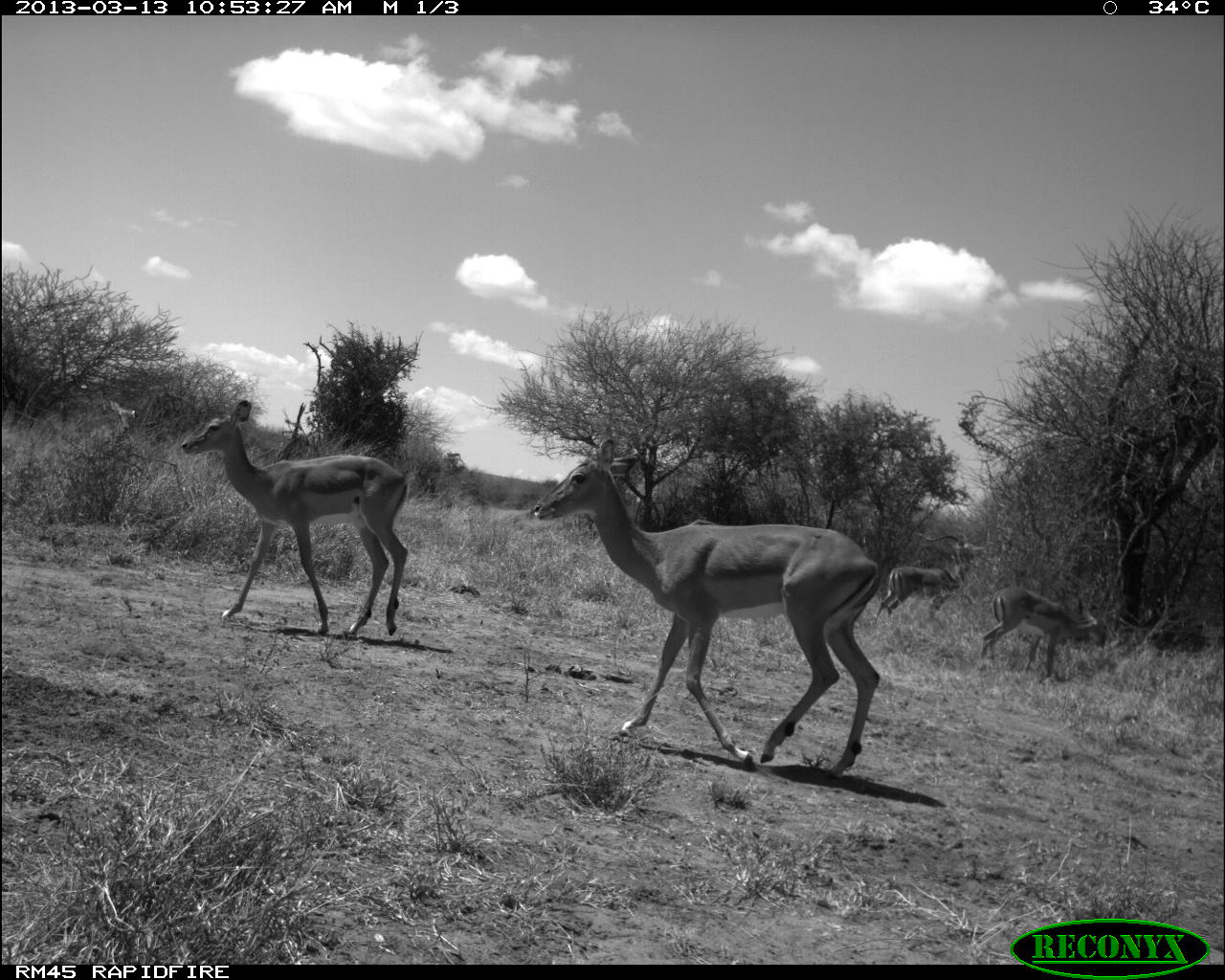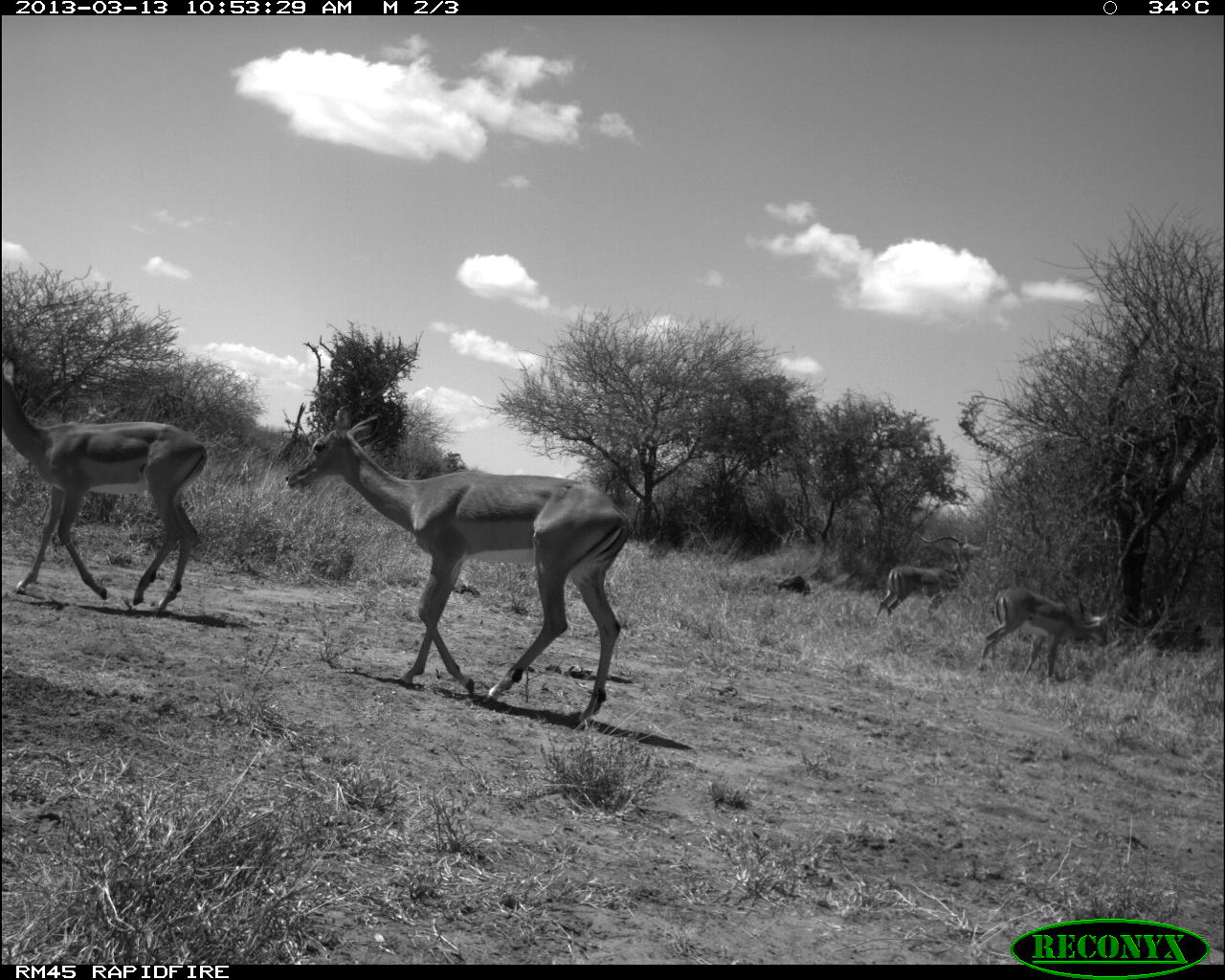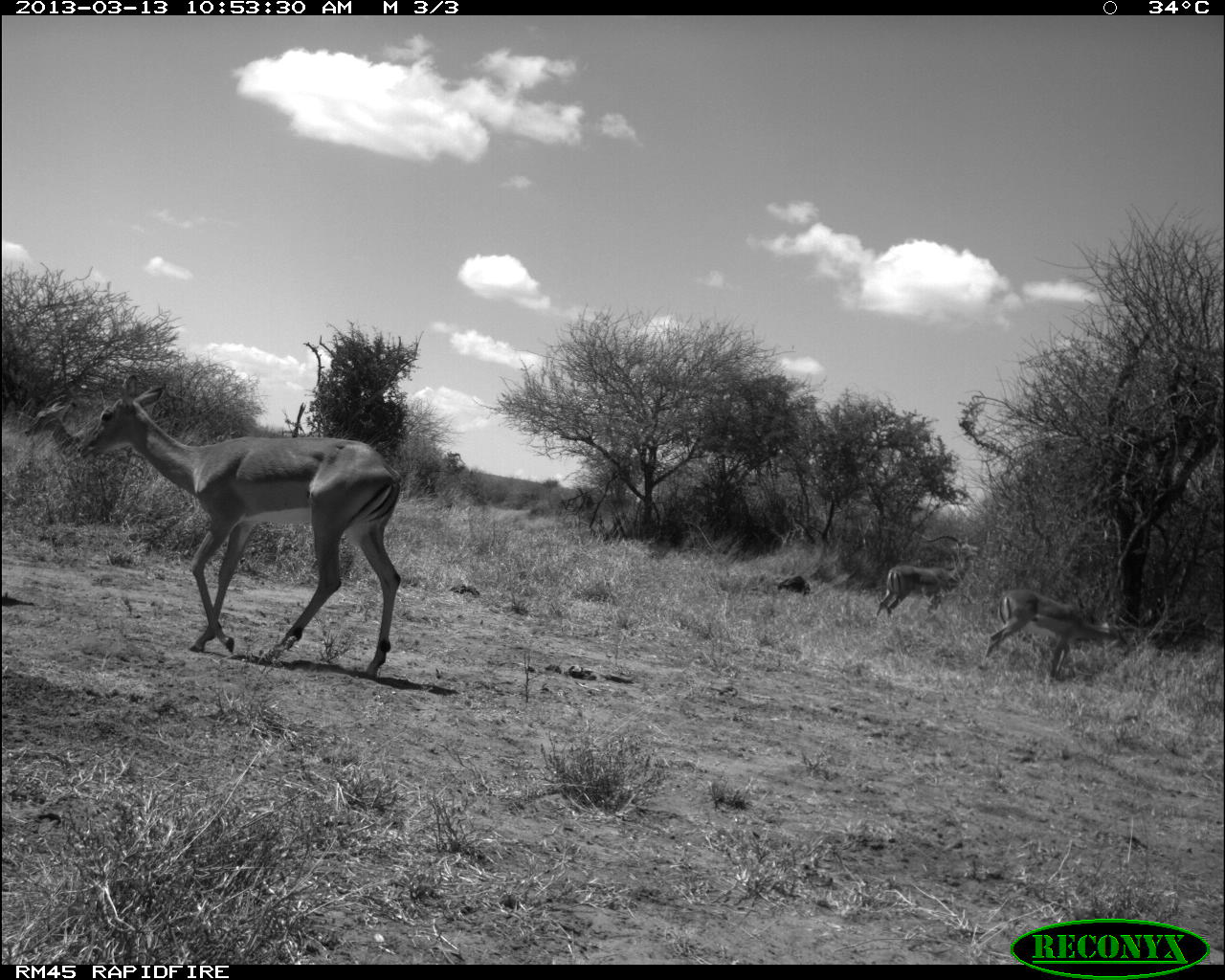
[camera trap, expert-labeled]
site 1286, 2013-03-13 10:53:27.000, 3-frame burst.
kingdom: Animalia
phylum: Chordata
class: Mammalia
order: Artiodactyla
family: Bovidae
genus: Aepyceros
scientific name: Aepyceros melampus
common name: impala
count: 5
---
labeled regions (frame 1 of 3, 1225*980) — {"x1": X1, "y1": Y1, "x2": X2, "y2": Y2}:
aepyceros melampus: {"x1": 530, "y1": 435, "x2": 882, "y2": 781}; {"x1": 178, "y1": 397, "x2": 406, "y2": 642}; {"x1": 978, "y1": 585, "x2": 1110, "y2": 680}; {"x1": 871, "y1": 532, "x2": 987, "y2": 620}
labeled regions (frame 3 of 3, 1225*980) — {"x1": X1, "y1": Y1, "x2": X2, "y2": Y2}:
aepyceros melampus: {"x1": 75, "y1": 374, "x2": 405, "y2": 679}; {"x1": 986, "y1": 586, "x2": 1133, "y2": 681}; {"x1": 878, "y1": 532, "x2": 978, "y2": 615}; {"x1": 22, "y1": 397, "x2": 133, "y2": 468}